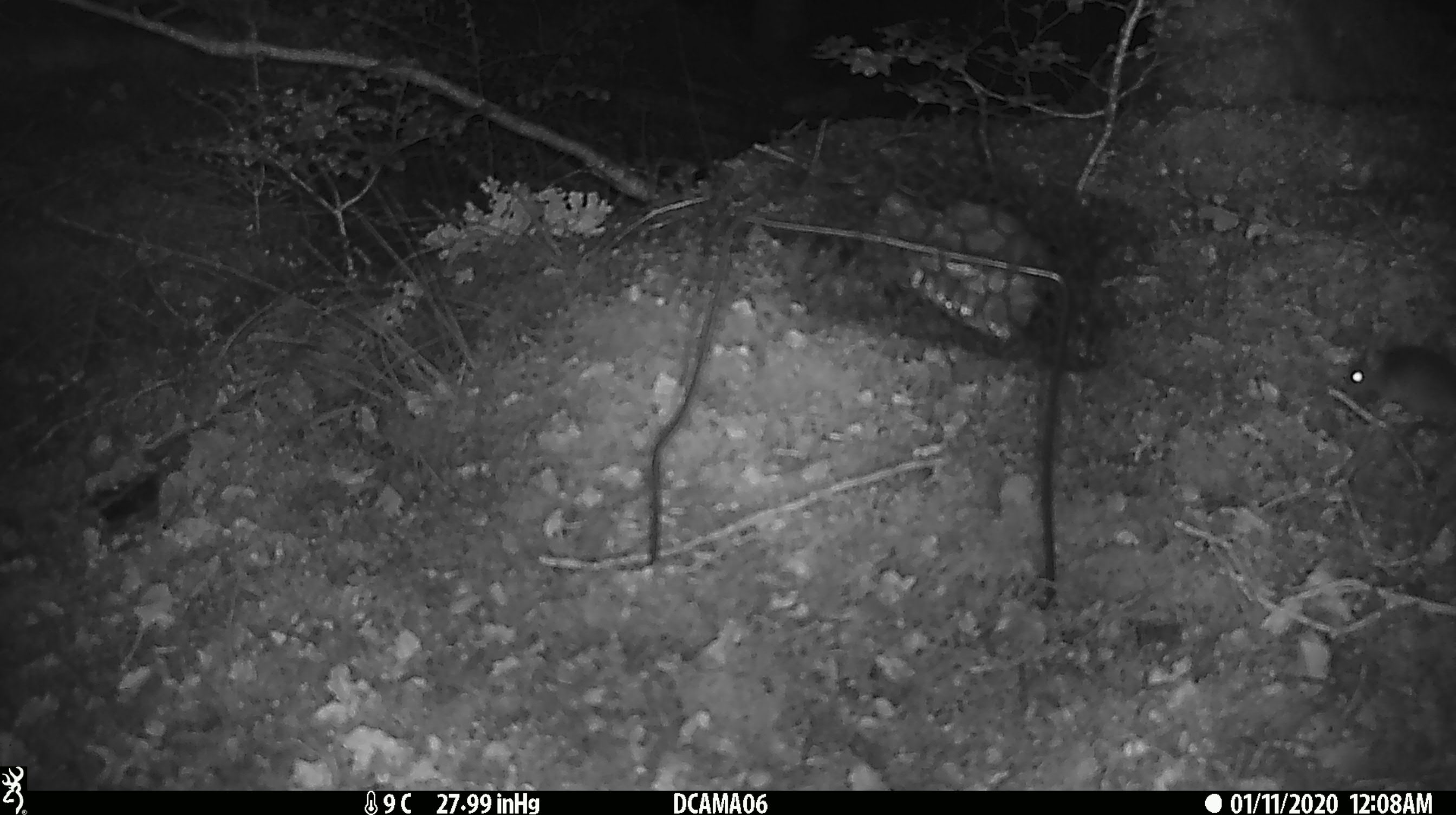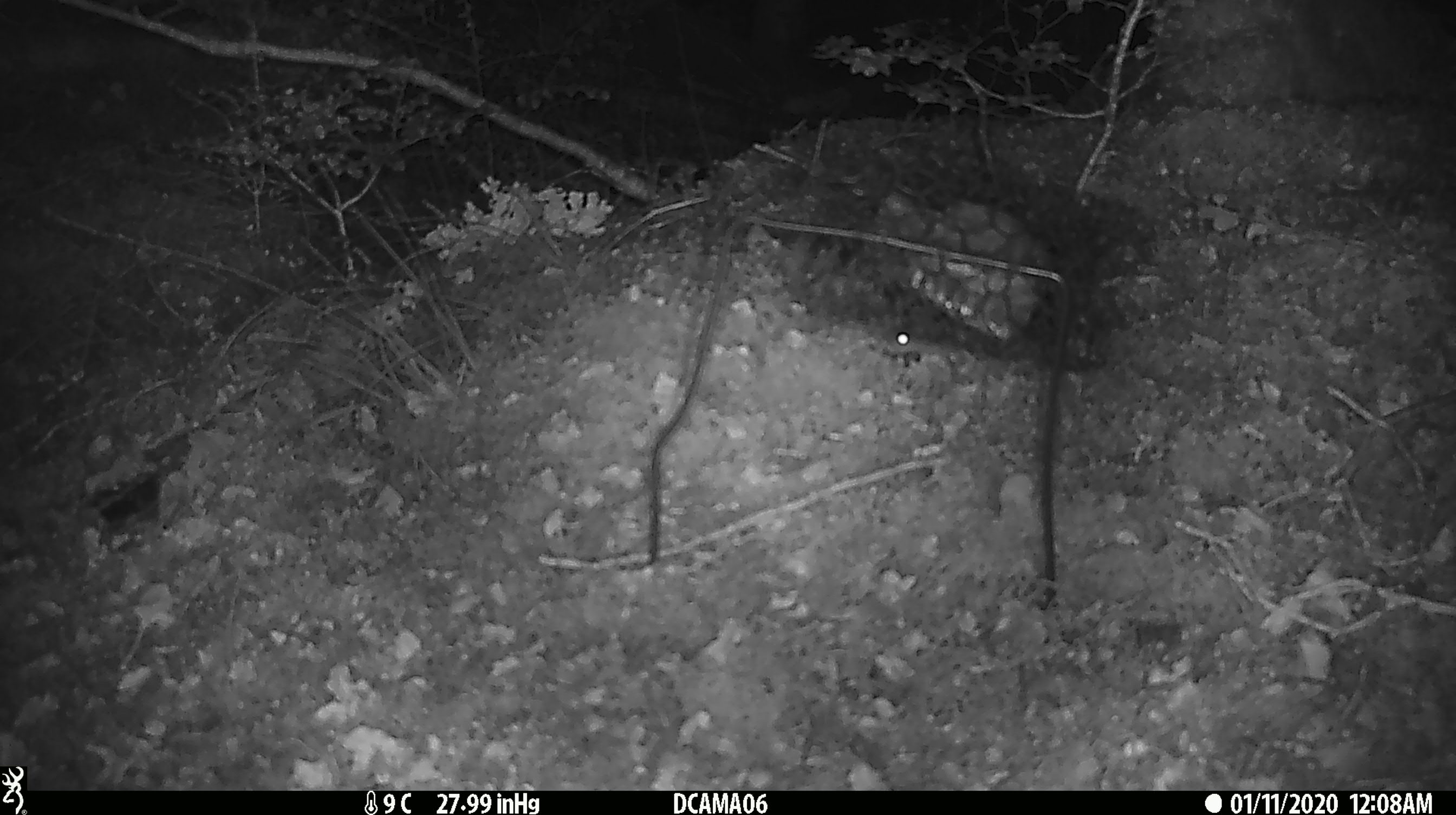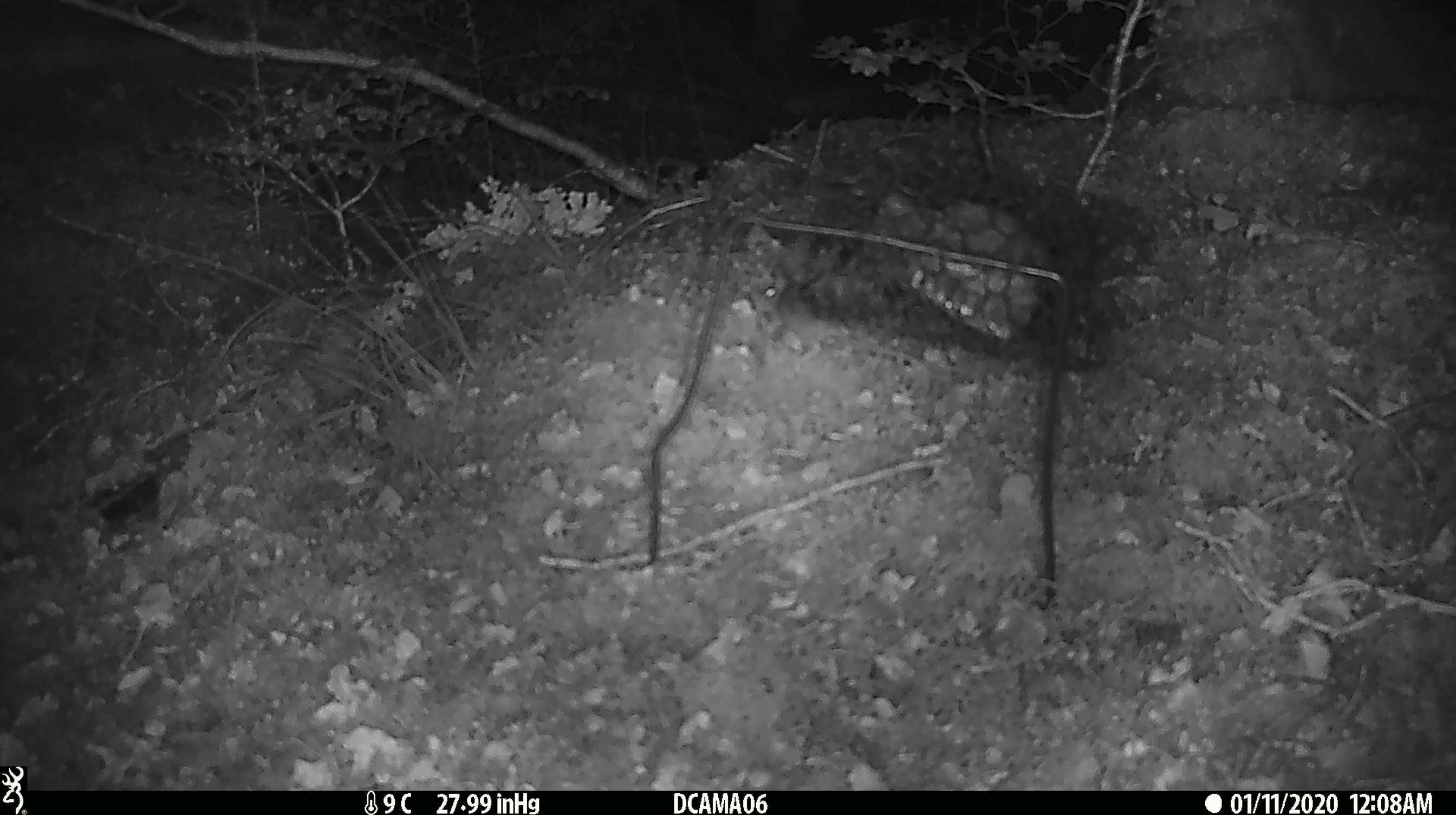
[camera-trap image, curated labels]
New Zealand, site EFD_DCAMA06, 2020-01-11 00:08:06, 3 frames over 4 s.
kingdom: Animalia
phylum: Chordata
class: Mammalia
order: Rodentia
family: Muridae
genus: Mus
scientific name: Mus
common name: mouse